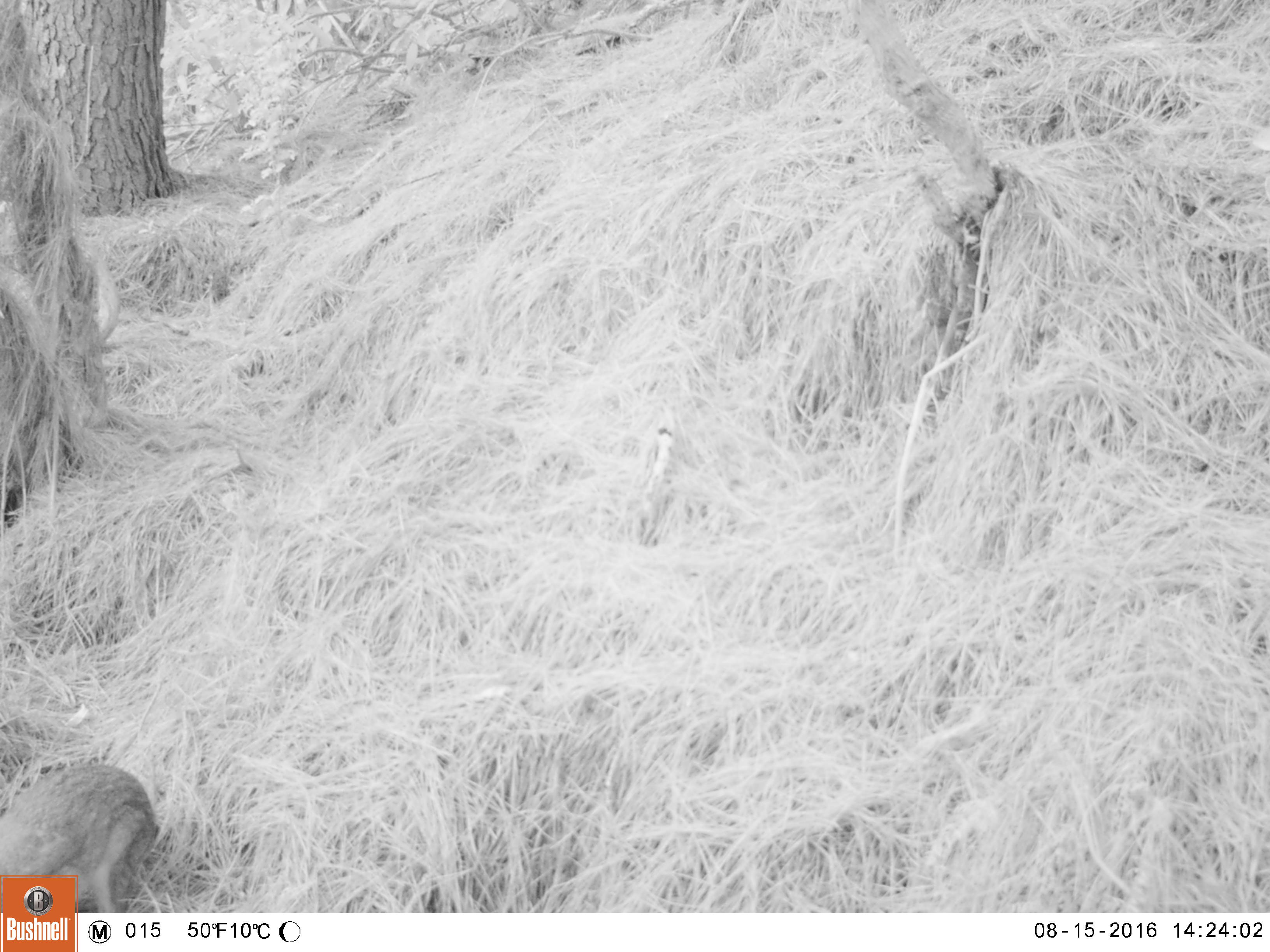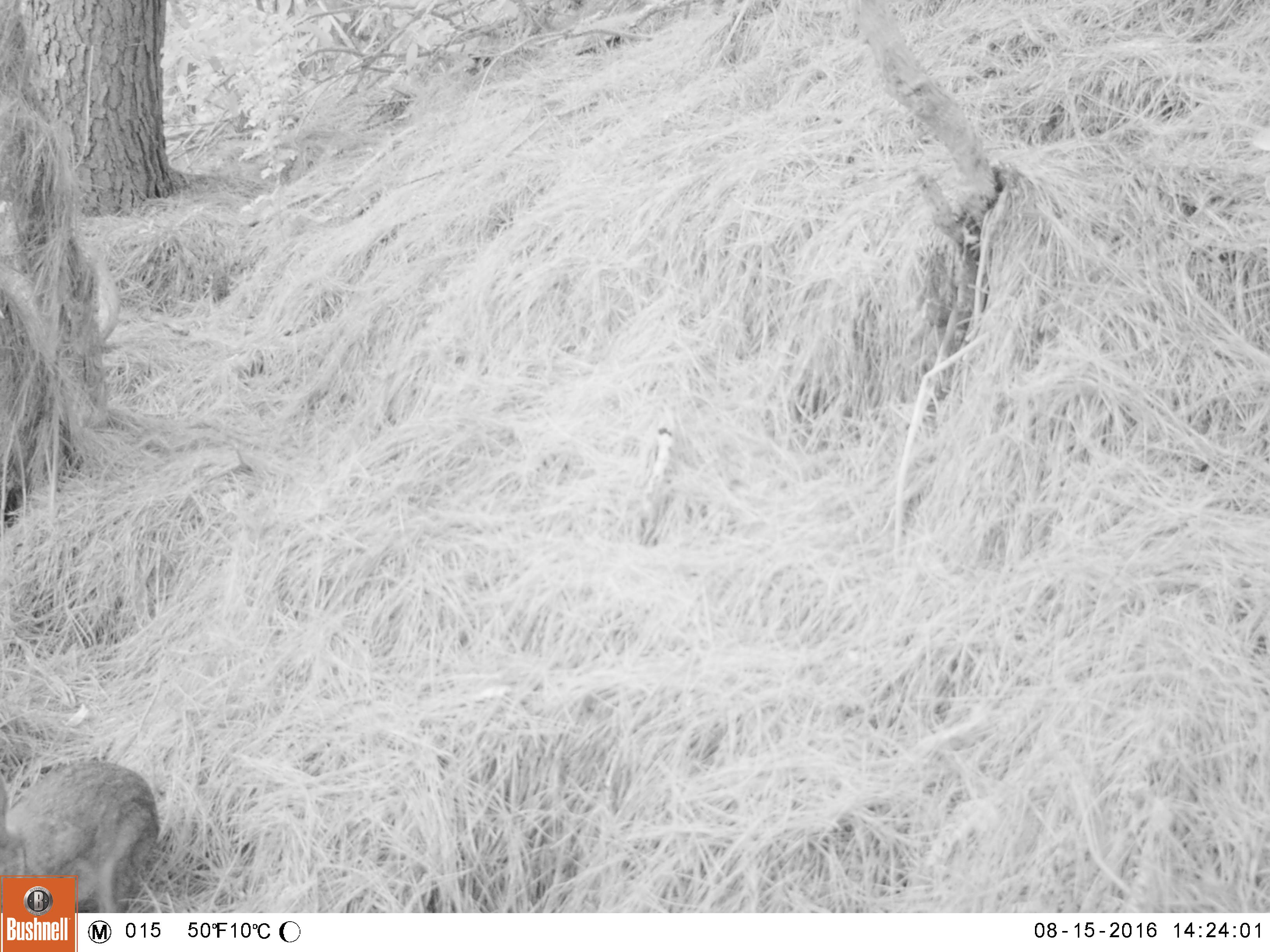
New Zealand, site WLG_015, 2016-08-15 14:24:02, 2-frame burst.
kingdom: Animalia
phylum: Chordata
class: Mammalia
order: Lagomorpha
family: Leporidae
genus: Oryctolagus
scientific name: Oryctolagus cuniculus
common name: european rabbit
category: rabbit